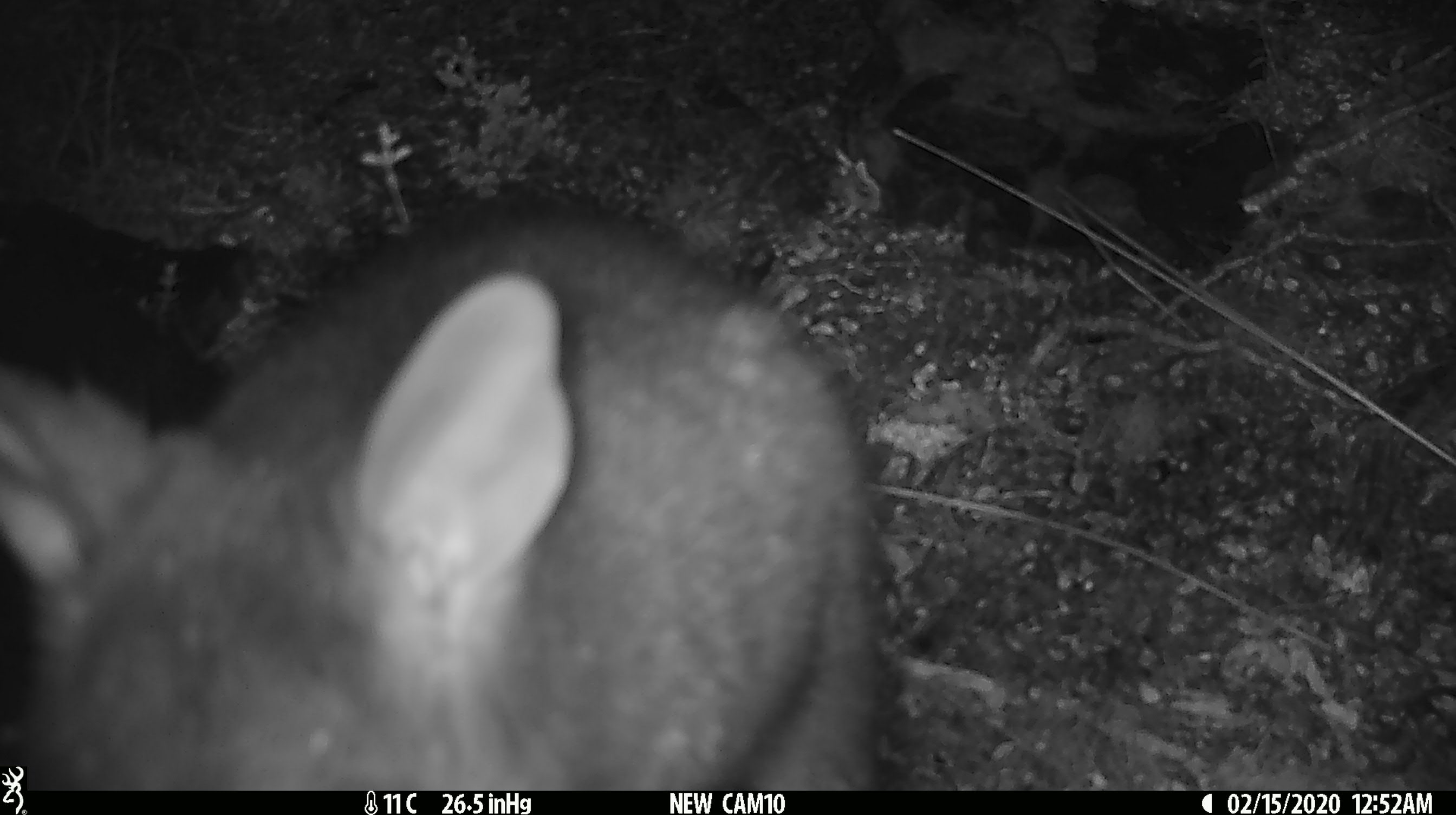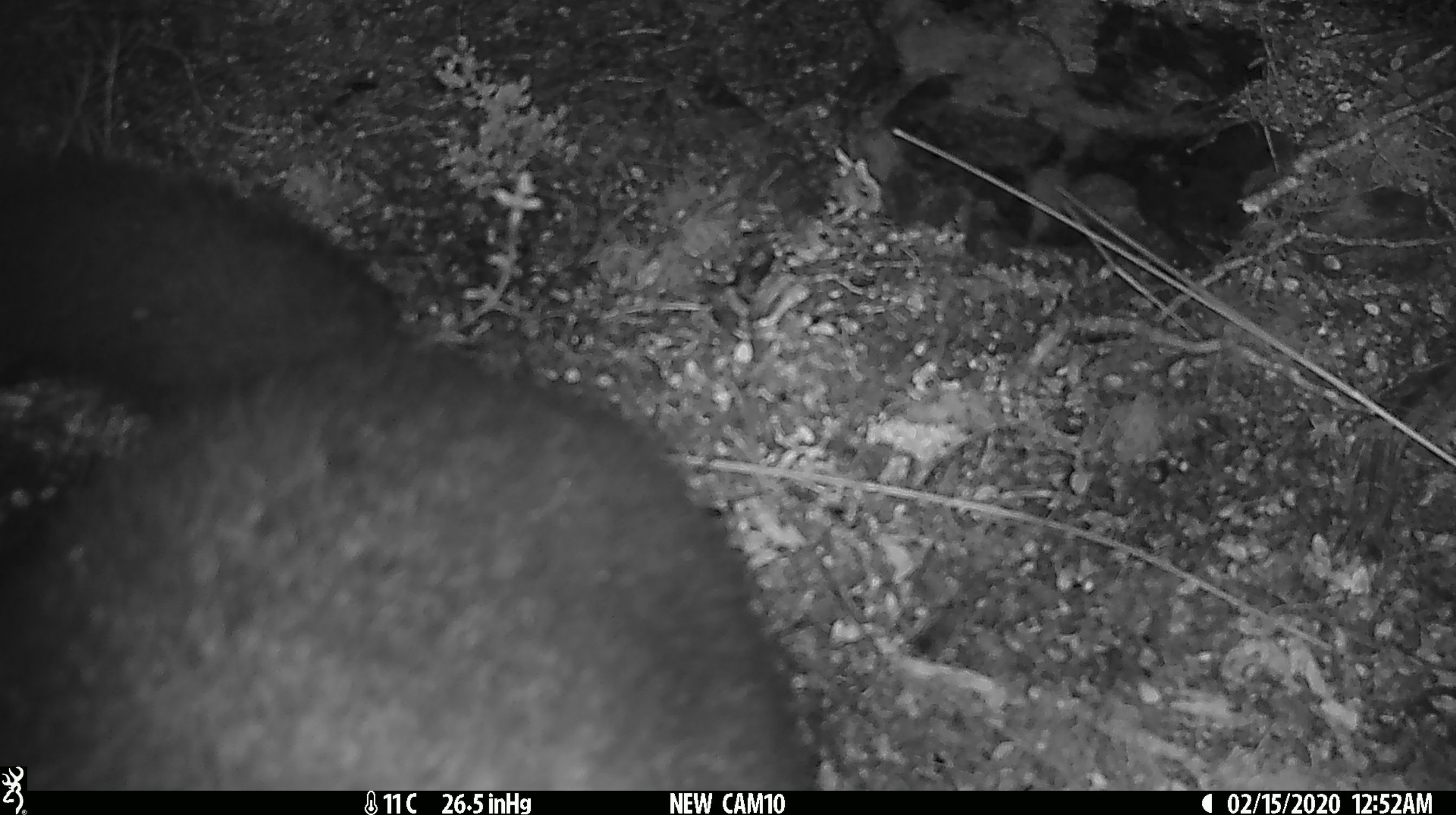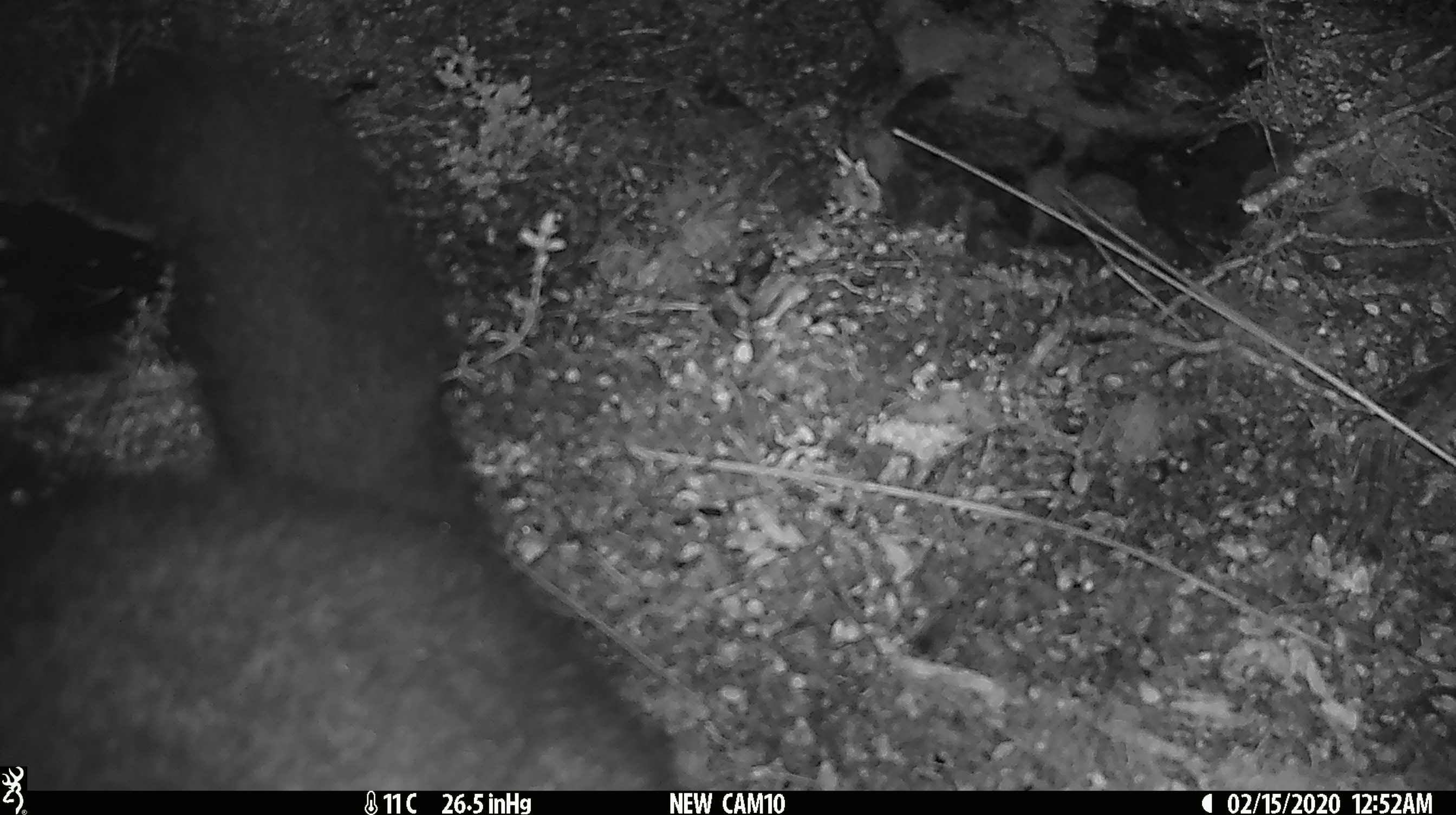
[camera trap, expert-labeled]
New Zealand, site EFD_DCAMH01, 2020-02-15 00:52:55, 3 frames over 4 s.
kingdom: Animalia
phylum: Chordata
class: Mammalia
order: Diprotodontia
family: Phalangeridae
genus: Trichosurus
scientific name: Trichosurus vulpecula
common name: common brushtail possum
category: possum